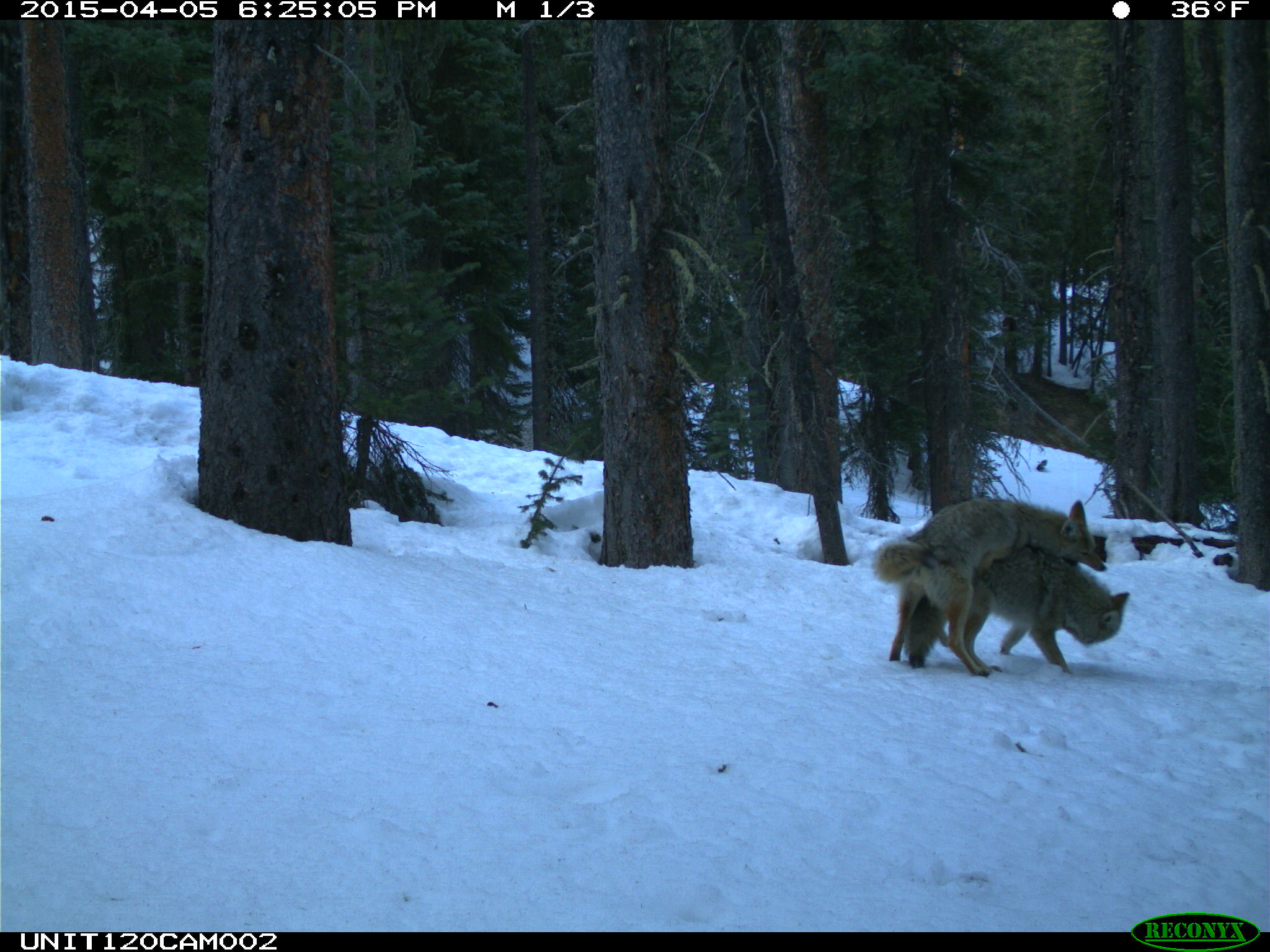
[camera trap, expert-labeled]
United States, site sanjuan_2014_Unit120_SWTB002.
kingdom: Animalia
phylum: Chordata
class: Mammalia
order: Carnivora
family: Canidae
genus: Canis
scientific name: Canis latrans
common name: coyote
Canis latrans (coyote).